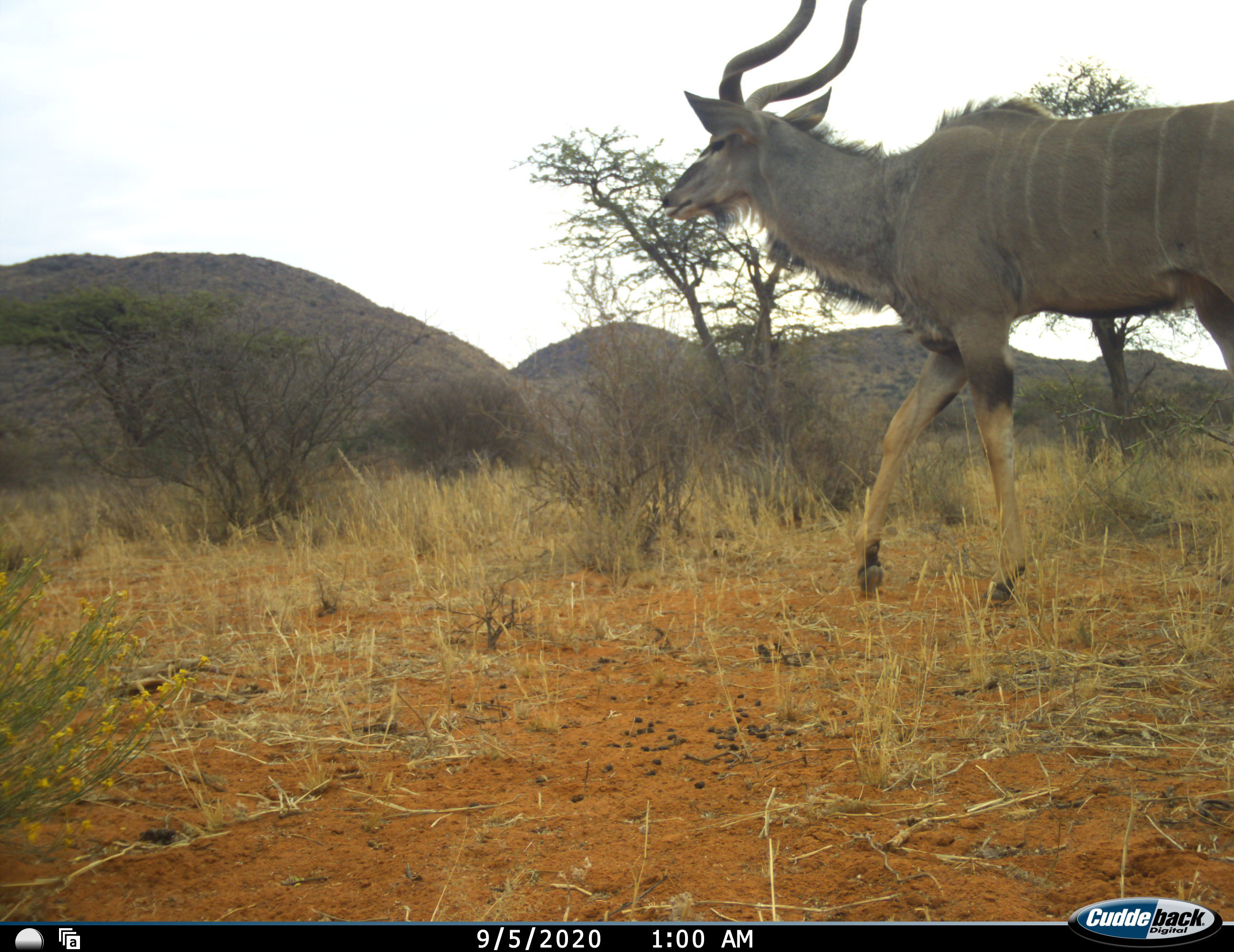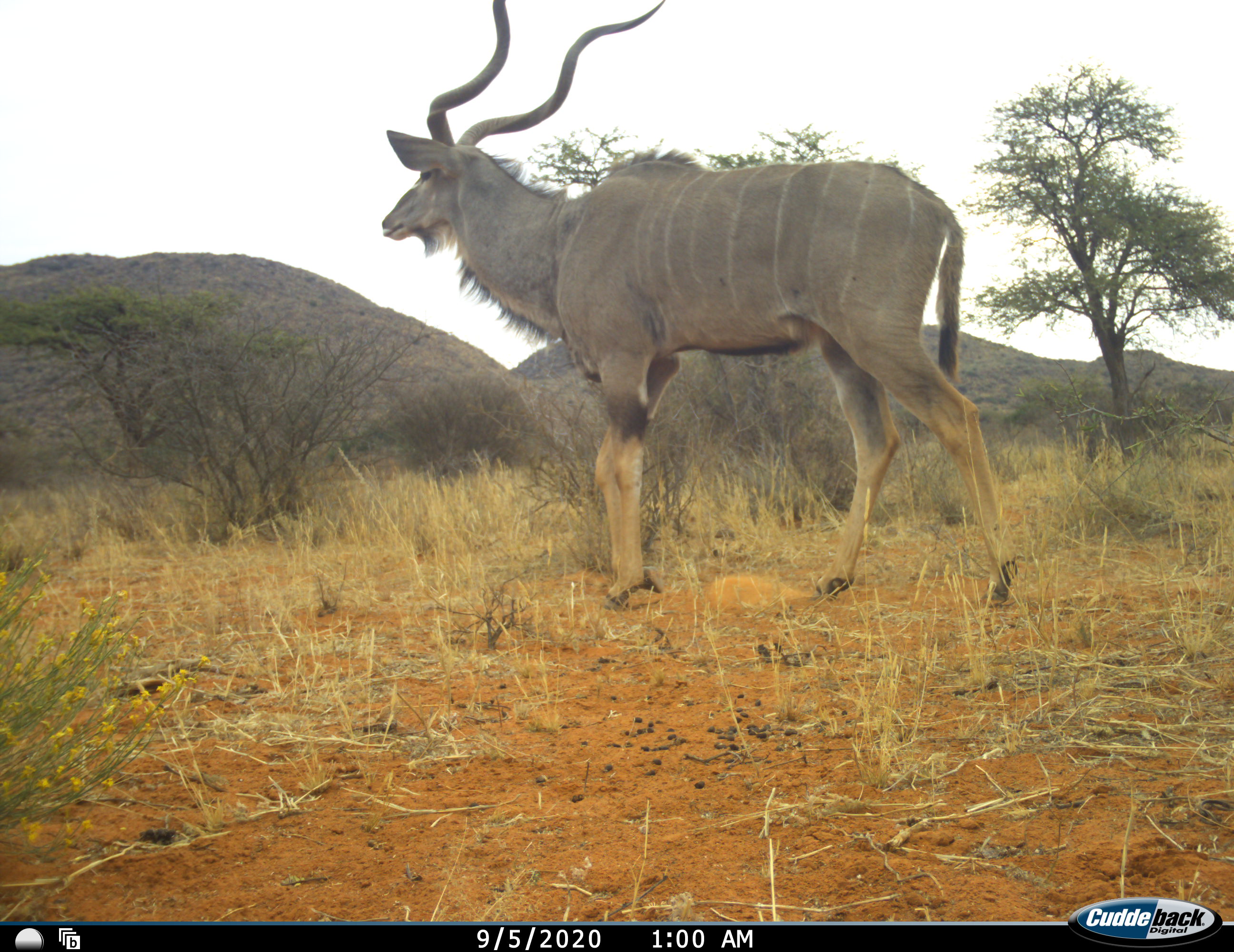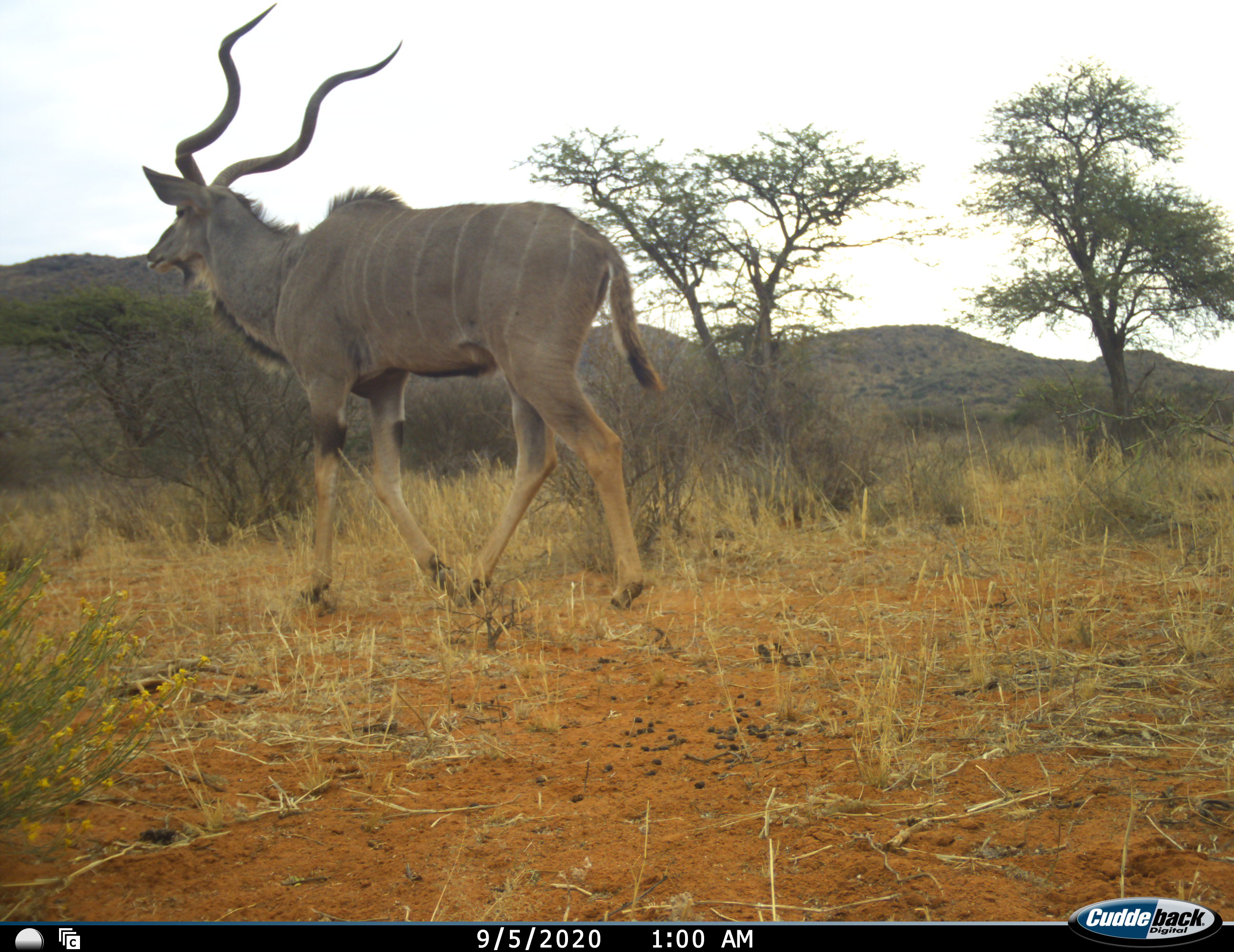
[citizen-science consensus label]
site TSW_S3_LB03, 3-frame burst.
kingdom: Animalia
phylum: Chordata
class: Mammalia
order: Artiodactyla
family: Bovidae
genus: Tragelaphus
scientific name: Tragelaphus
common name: kudu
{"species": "kudu (Tragelaphus)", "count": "1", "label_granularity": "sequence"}